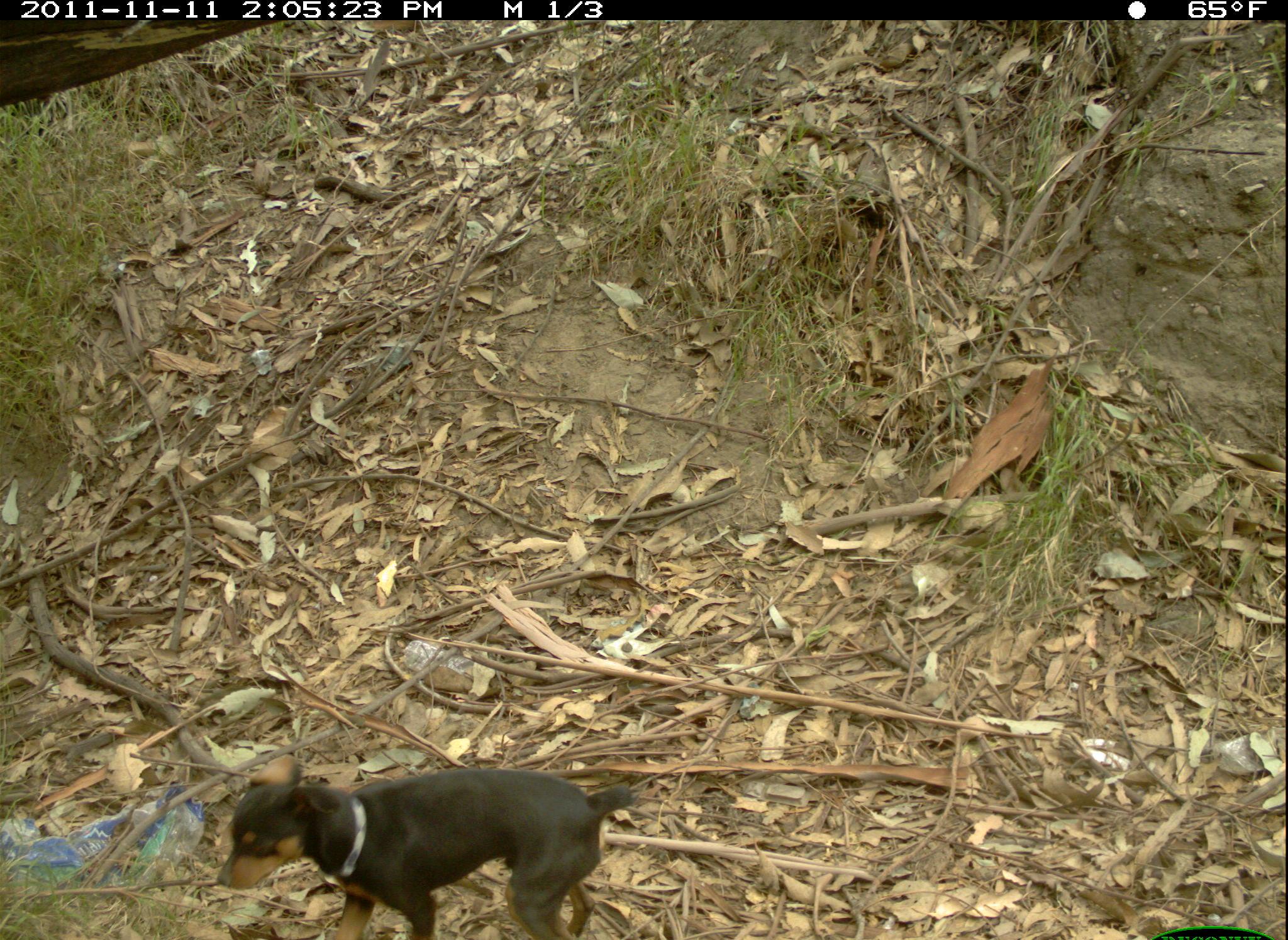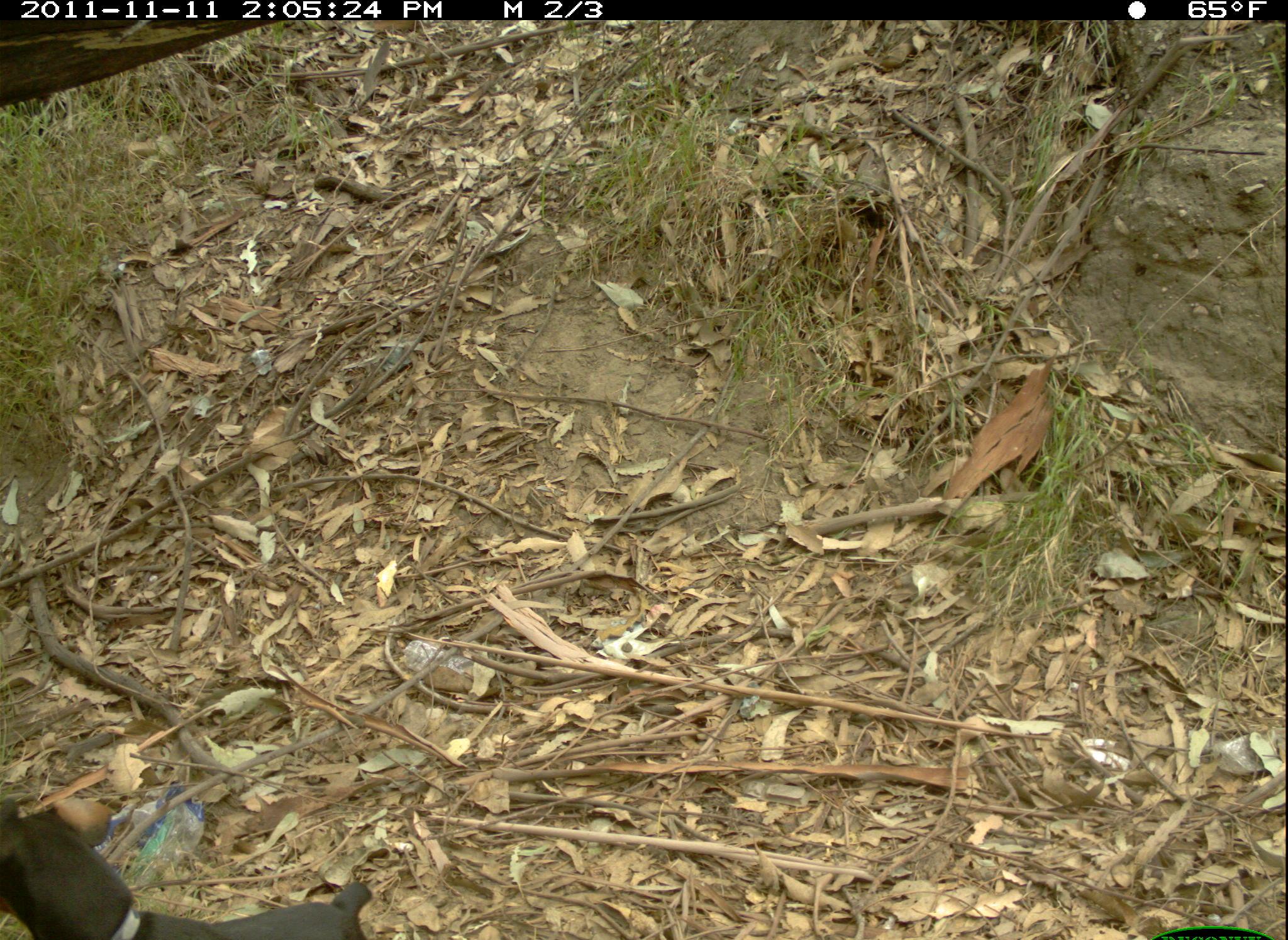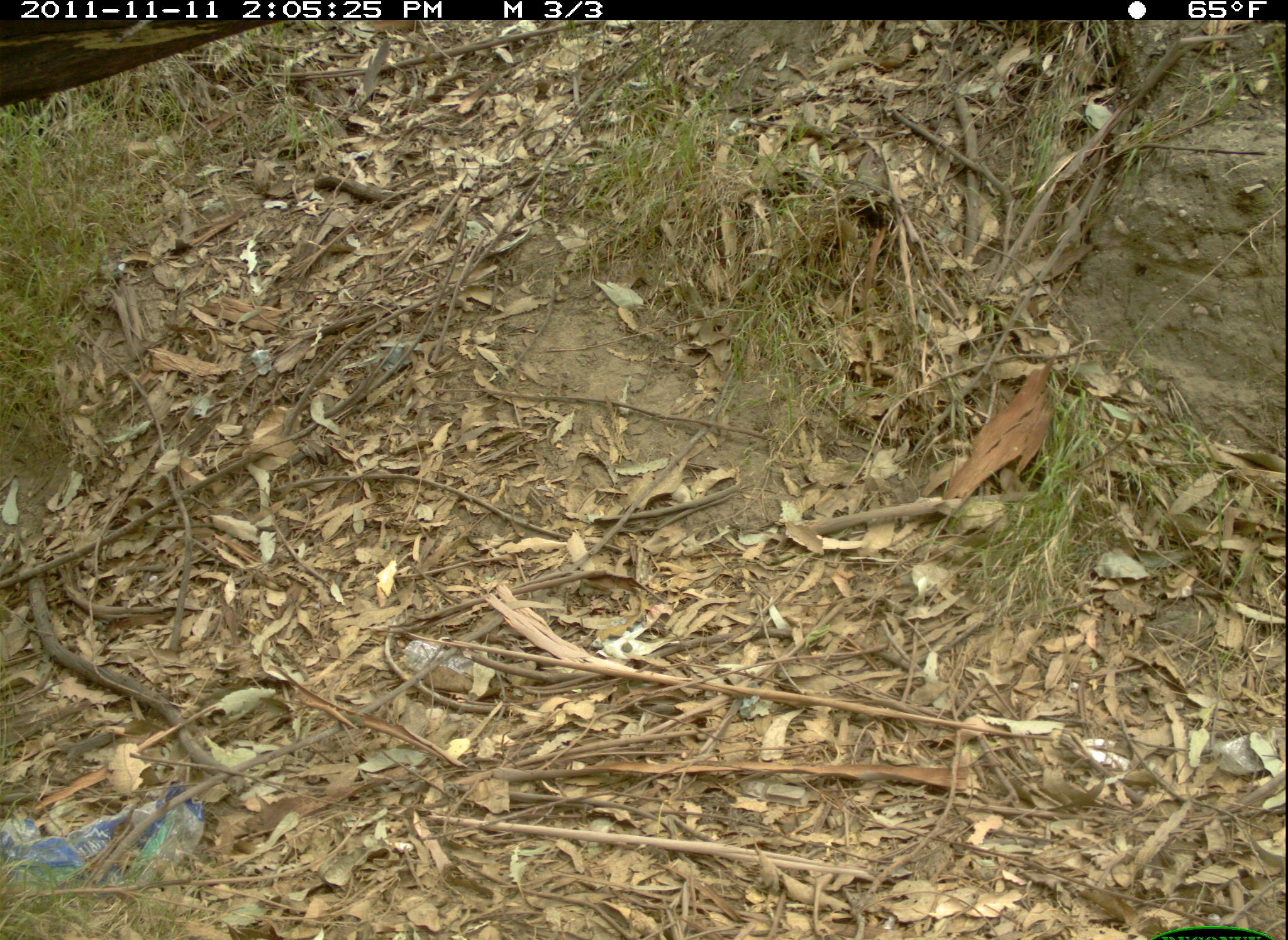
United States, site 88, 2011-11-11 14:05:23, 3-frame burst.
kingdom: Animalia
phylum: Chordata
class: Mammalia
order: Carnivora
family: Canidae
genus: Canis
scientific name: Canis familiaris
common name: domestic dog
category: dog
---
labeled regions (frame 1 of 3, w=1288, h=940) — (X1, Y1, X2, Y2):
dog: (206, 734, 660, 940)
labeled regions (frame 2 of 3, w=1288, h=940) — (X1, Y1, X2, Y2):
dog: (2, 772, 394, 940)